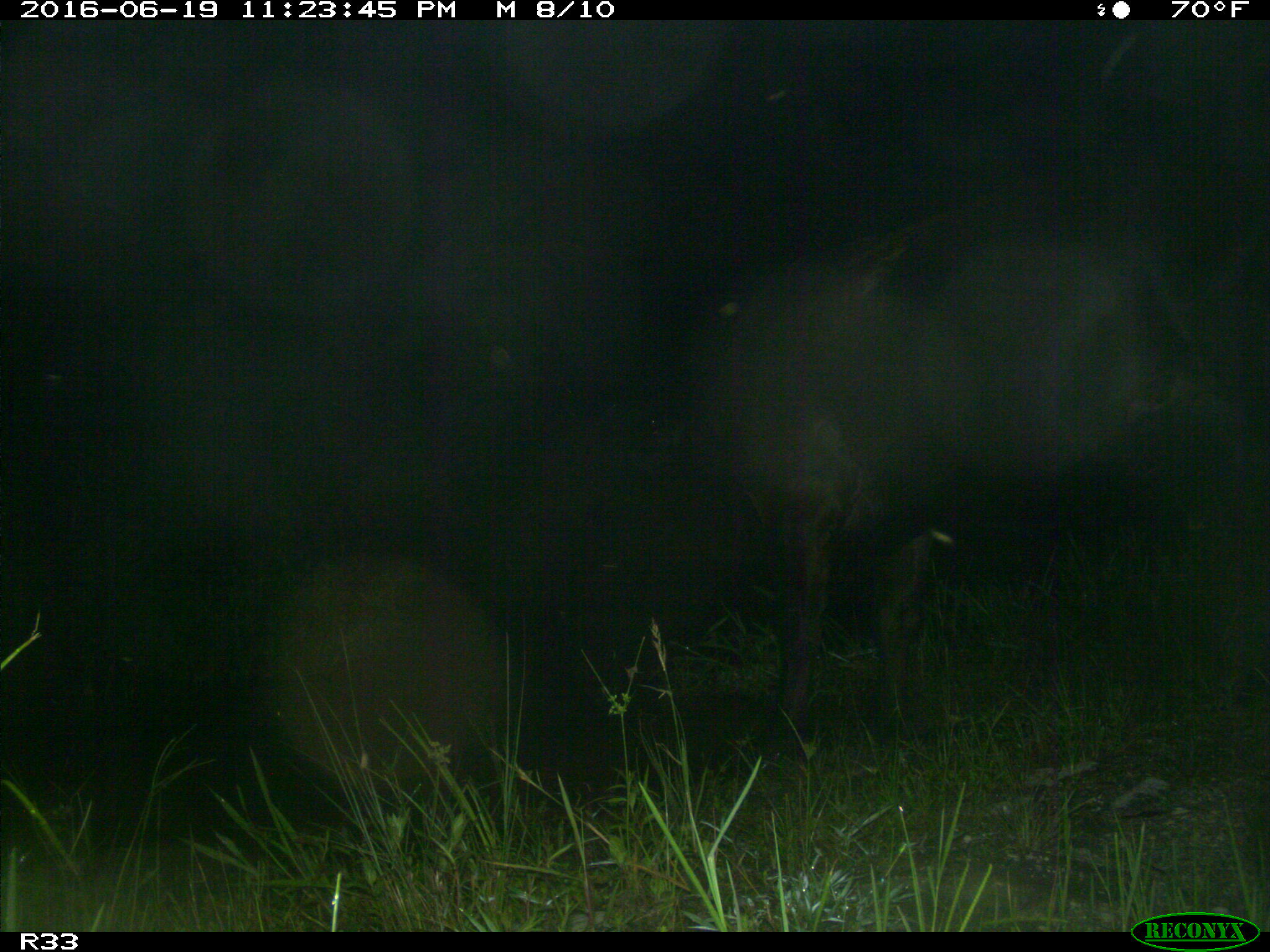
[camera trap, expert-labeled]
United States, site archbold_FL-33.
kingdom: Animalia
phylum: Chordata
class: Mammalia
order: Artiodactyla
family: Bovidae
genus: Bos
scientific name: Bos taurus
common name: domestic cow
Bos taurus (domestic cow).